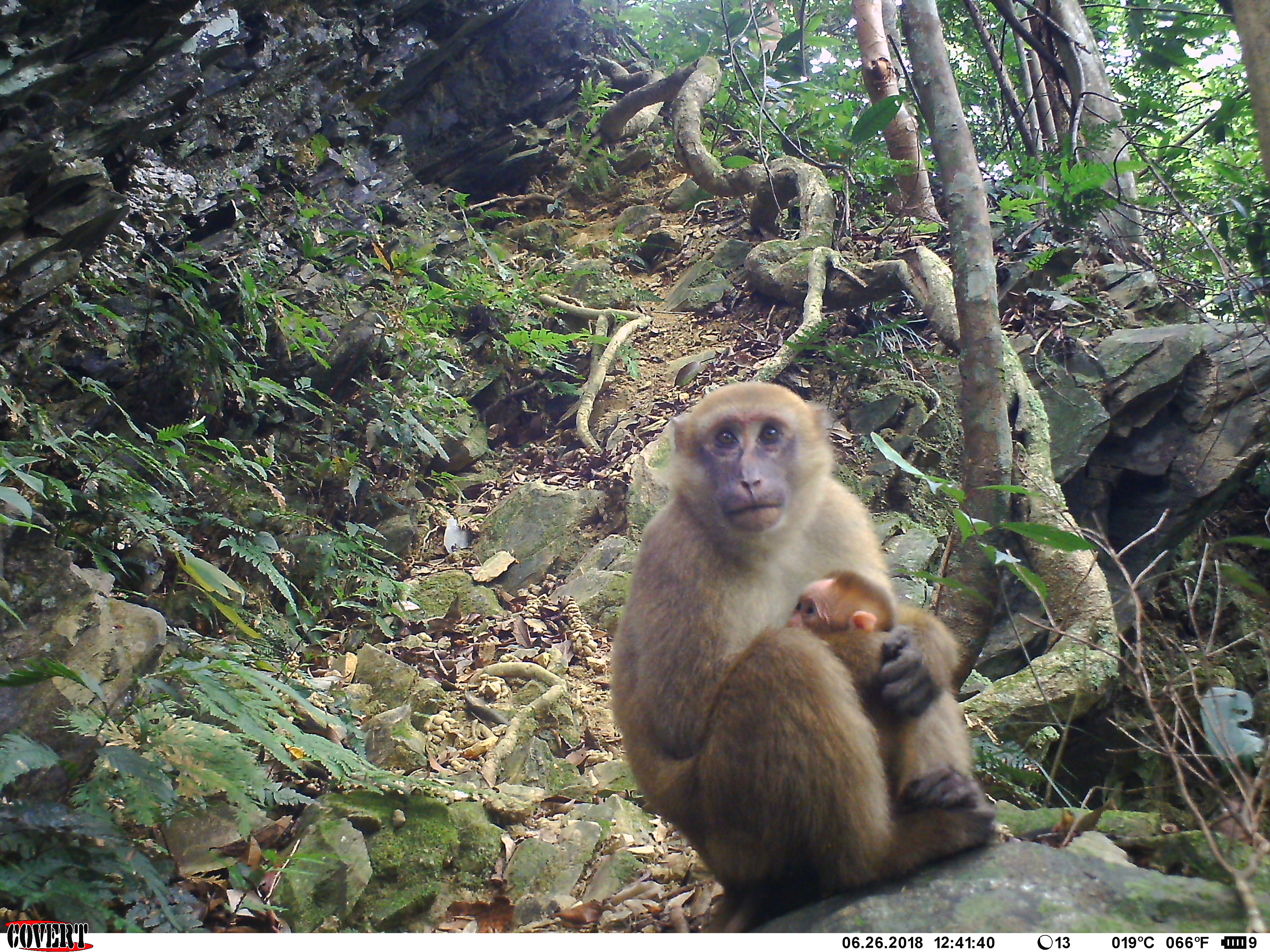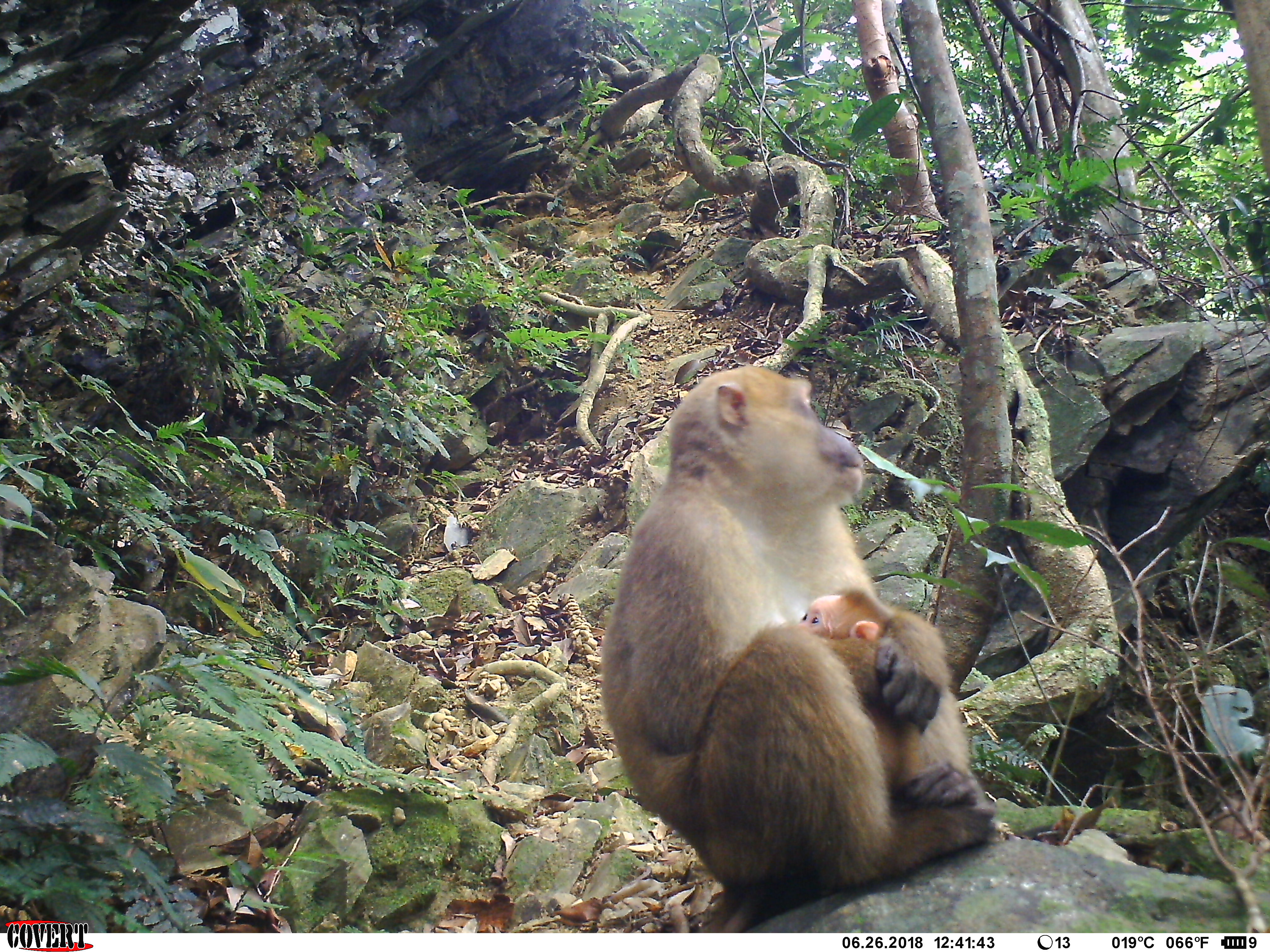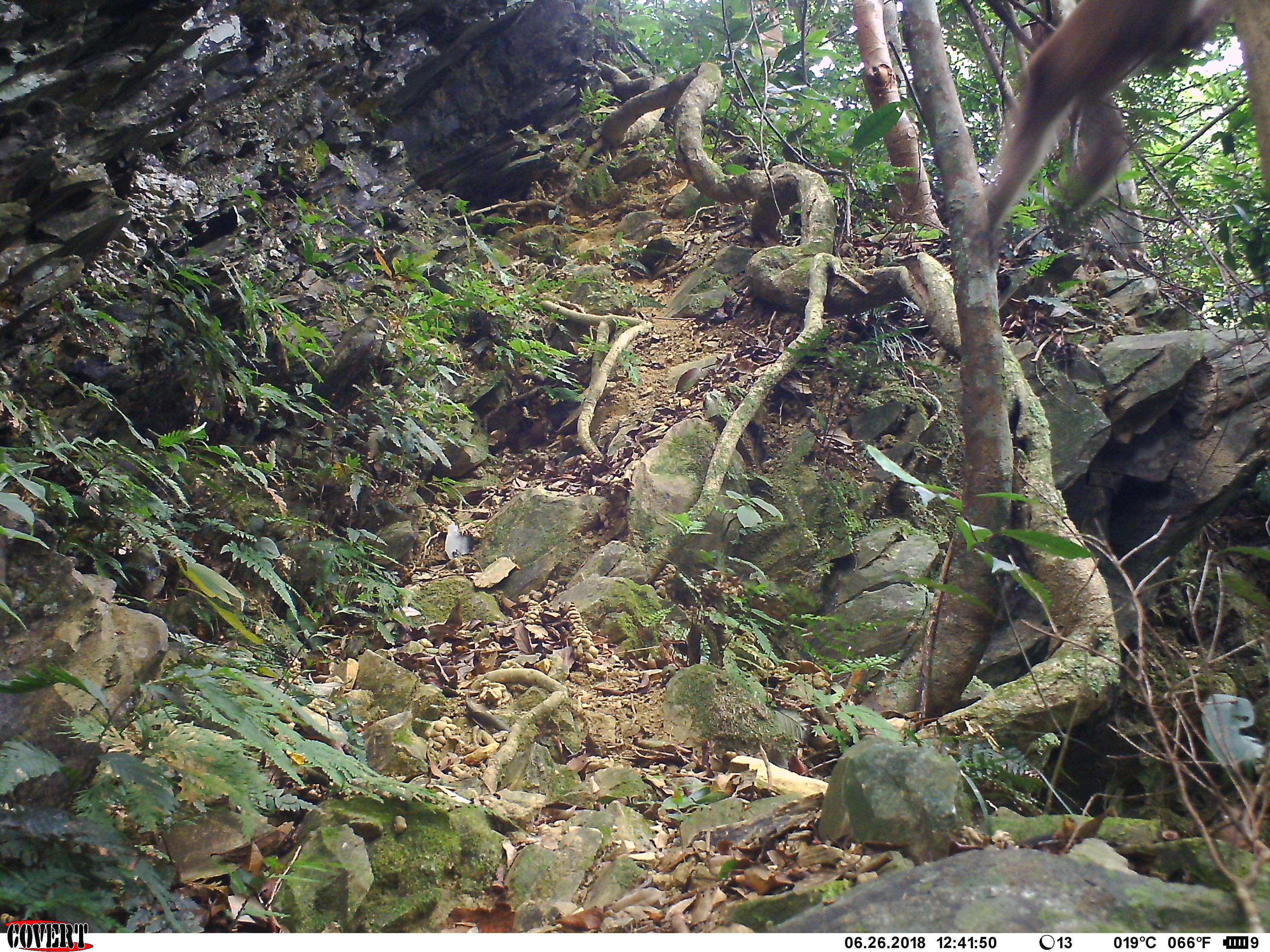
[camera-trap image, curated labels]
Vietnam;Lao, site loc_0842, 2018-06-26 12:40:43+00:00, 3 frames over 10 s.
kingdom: Animalia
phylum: Chordata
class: Mammalia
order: Primates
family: Cercopithecidae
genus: Macaca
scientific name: Macaca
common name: macaques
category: assam or rhesus macaque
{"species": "assam or rhesus macaque (macaques) (Macaca)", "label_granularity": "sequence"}